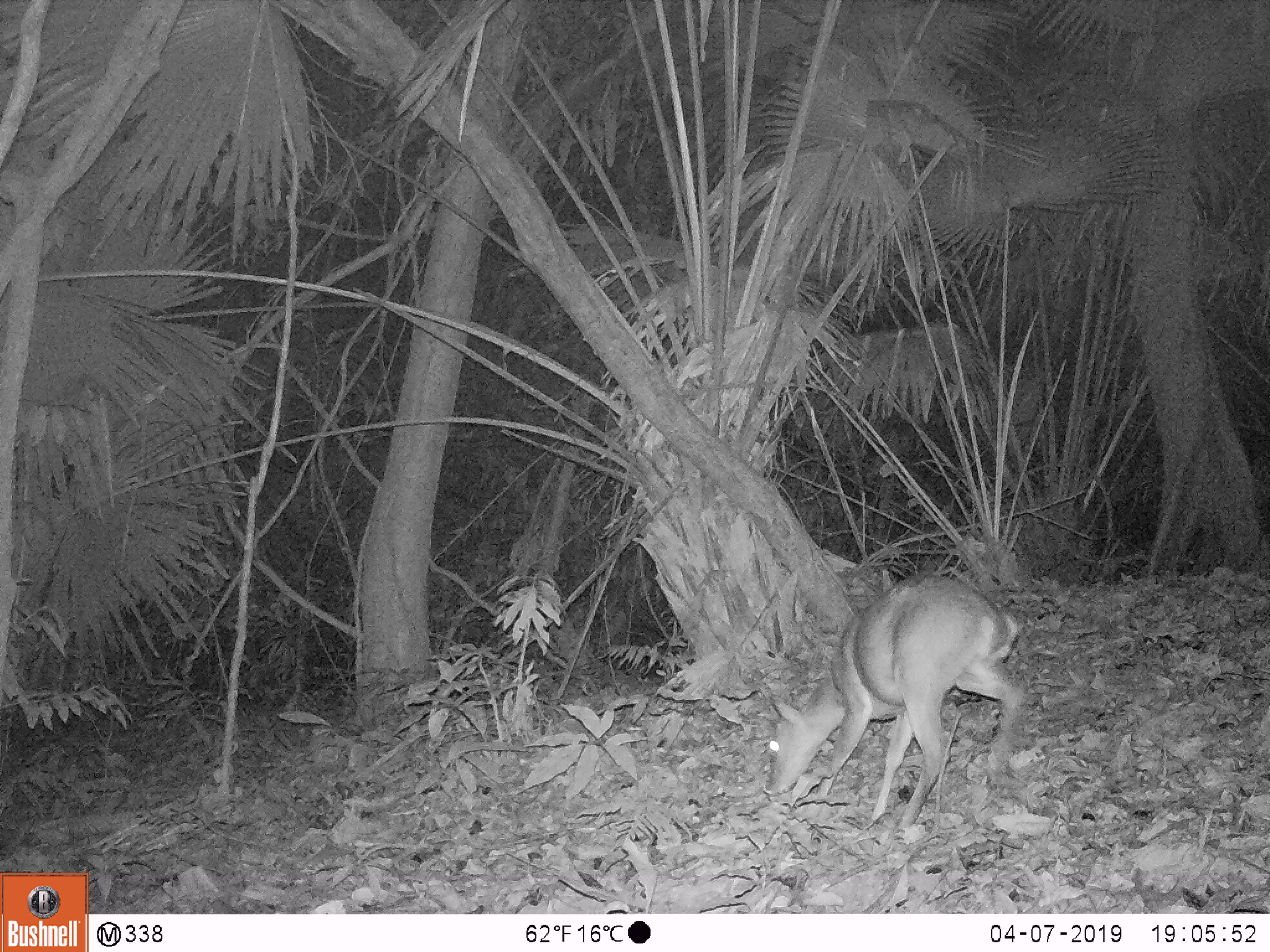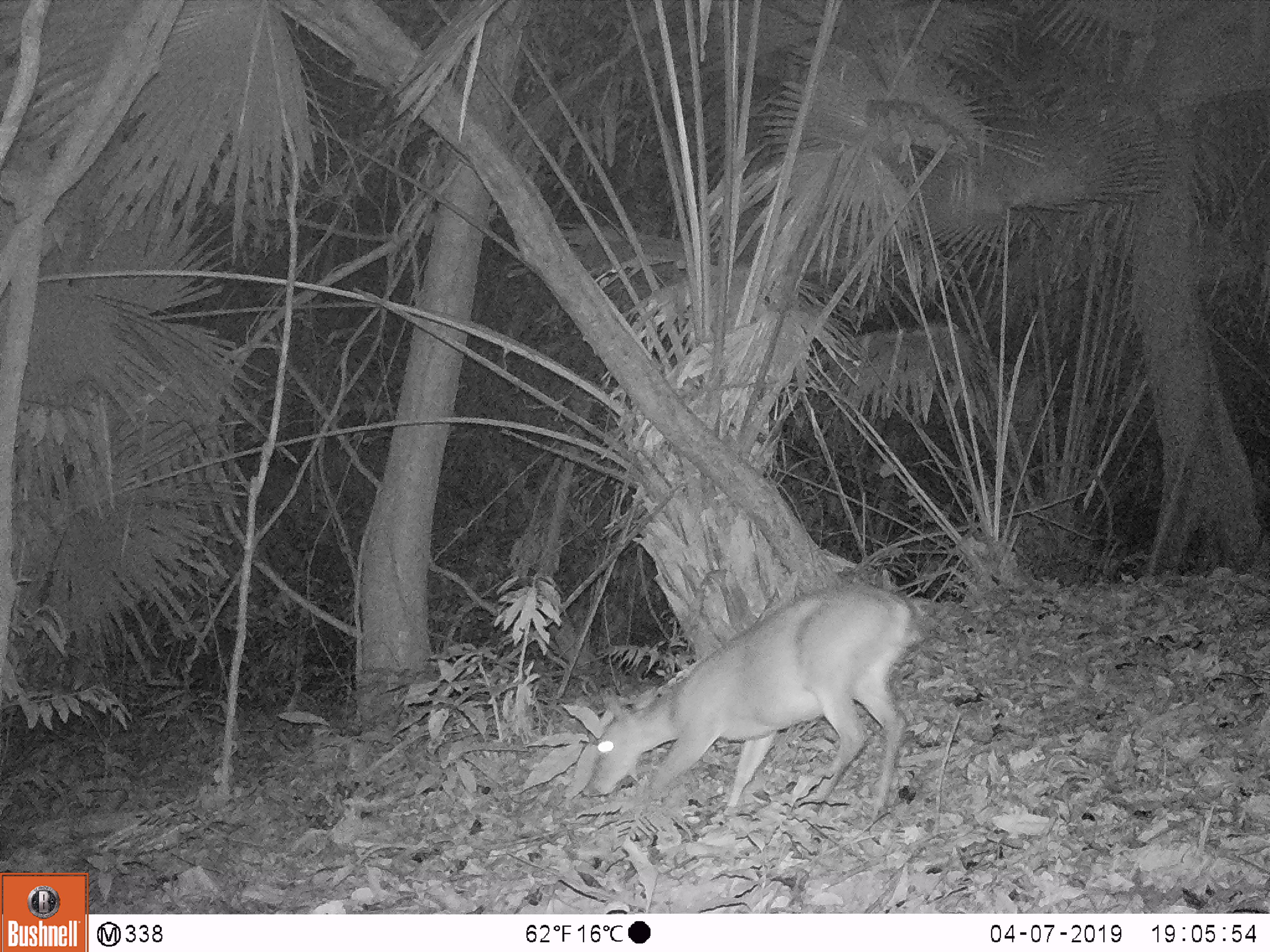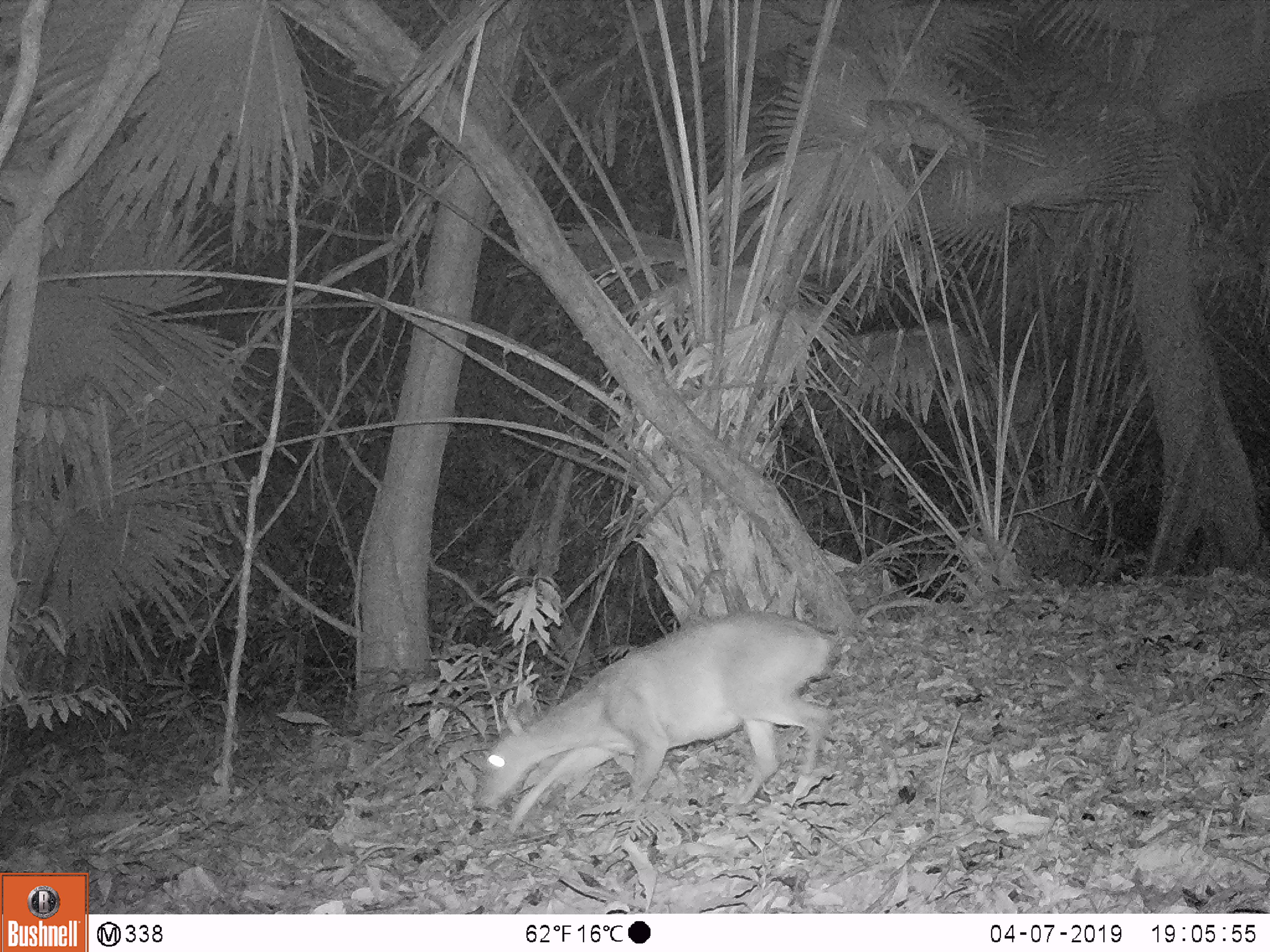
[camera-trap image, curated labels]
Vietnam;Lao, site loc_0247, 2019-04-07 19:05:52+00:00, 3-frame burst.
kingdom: Animalia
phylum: Chordata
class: Mammalia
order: Artiodactyla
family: Cervidae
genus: Muntiacus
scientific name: Muntiacus vuquangensis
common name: large-antlered muntjac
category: large antlered muntjac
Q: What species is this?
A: Large antlered muntjac (large-antlered muntjac) (Muntiacus vuquangensis).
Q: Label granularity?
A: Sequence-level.